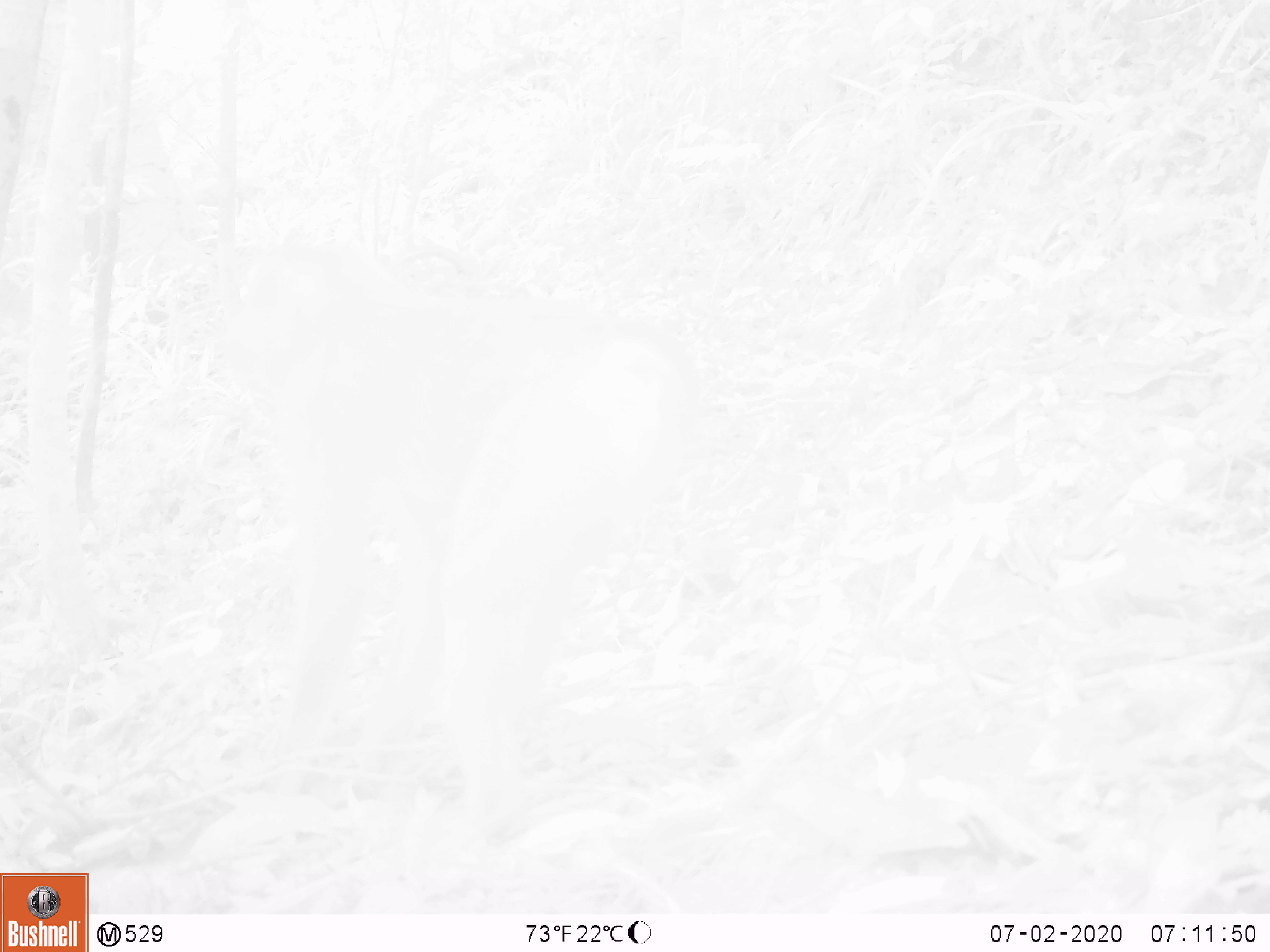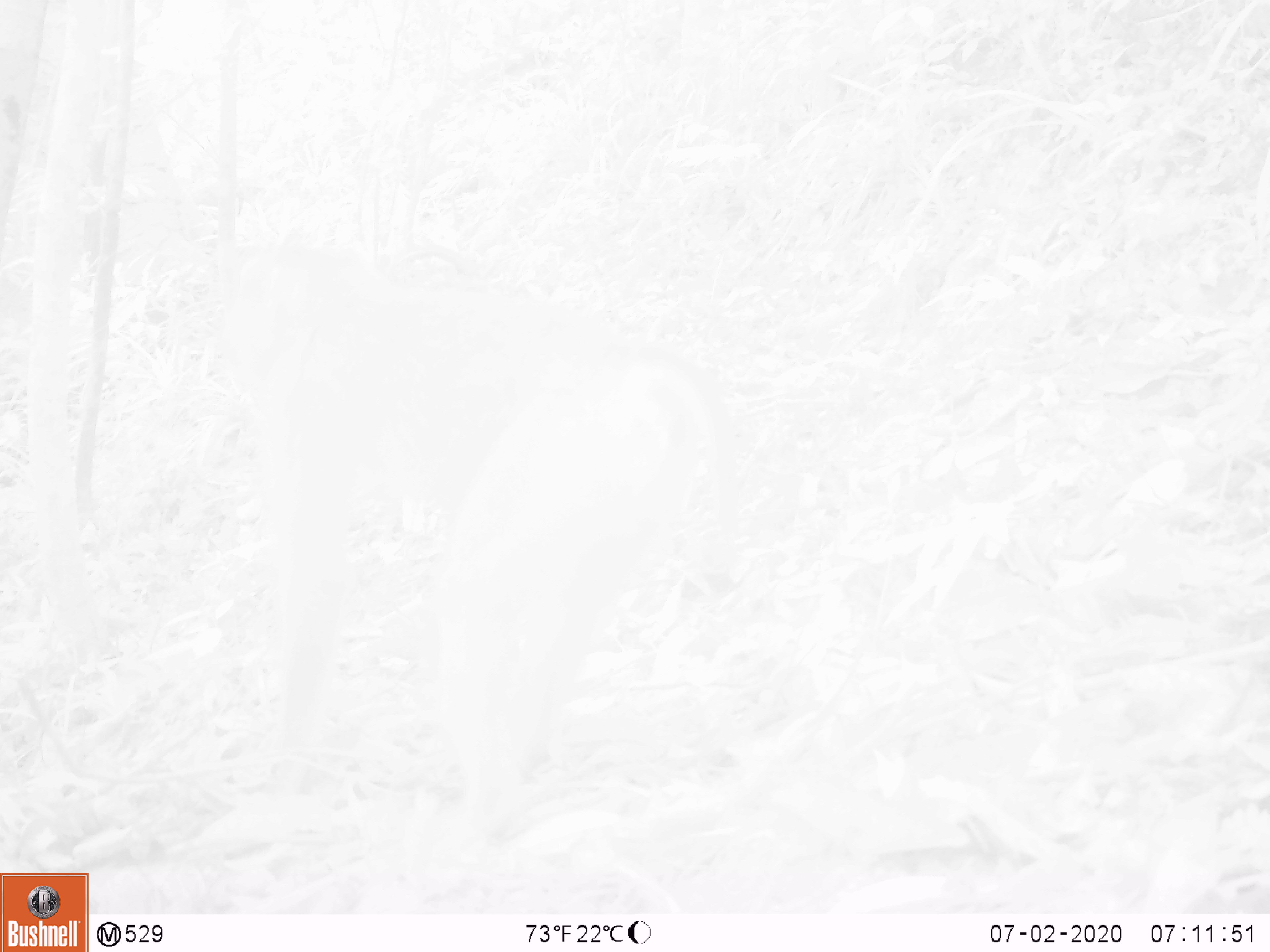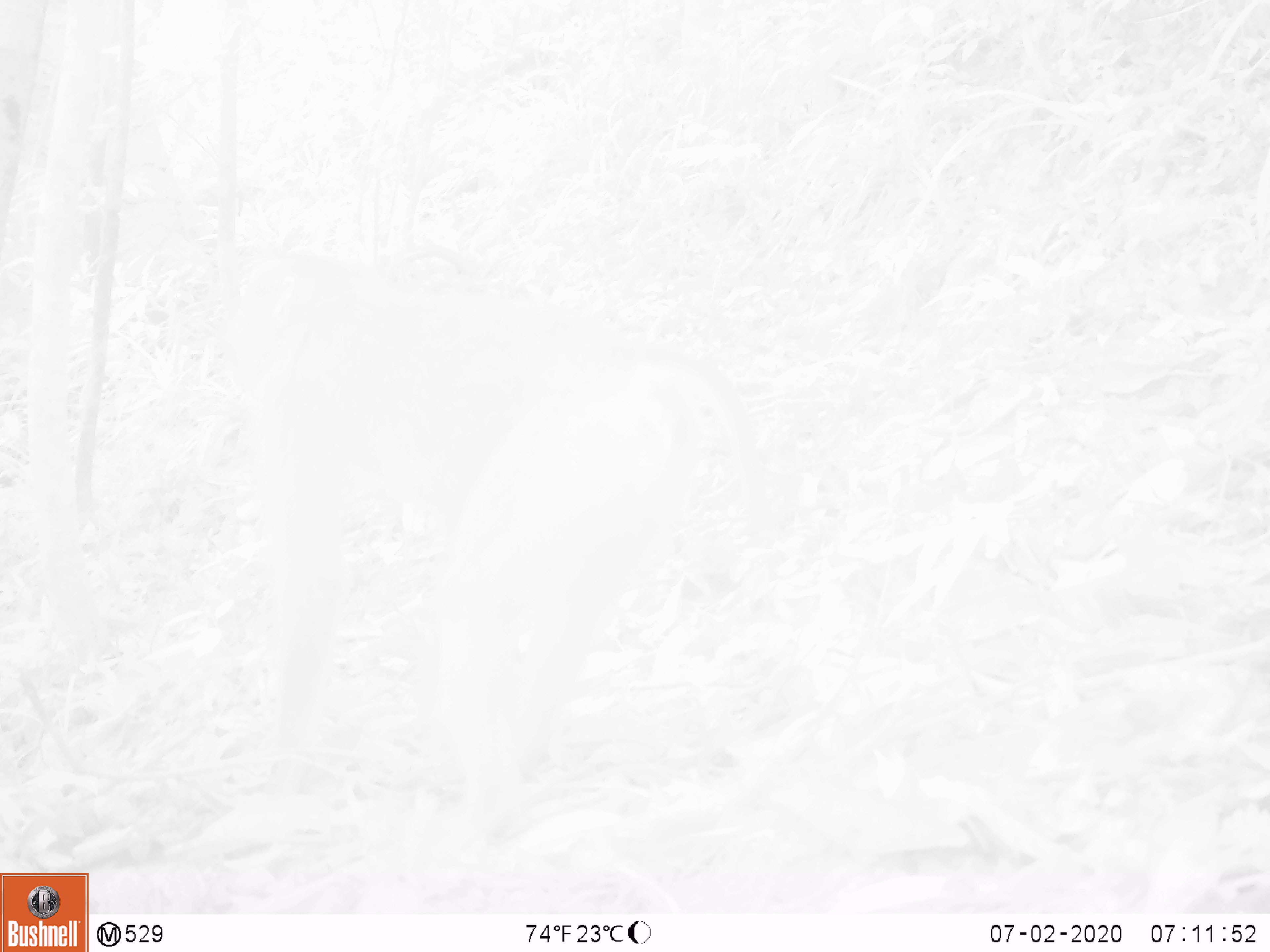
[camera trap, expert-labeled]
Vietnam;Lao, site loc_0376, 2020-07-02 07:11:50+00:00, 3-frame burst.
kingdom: Animalia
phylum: Chordata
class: Mammalia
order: Primates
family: Cercopithecidae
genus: Macaca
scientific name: Macaca nemestrina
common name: pig-tailed macaque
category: pig tailed macaque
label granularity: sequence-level